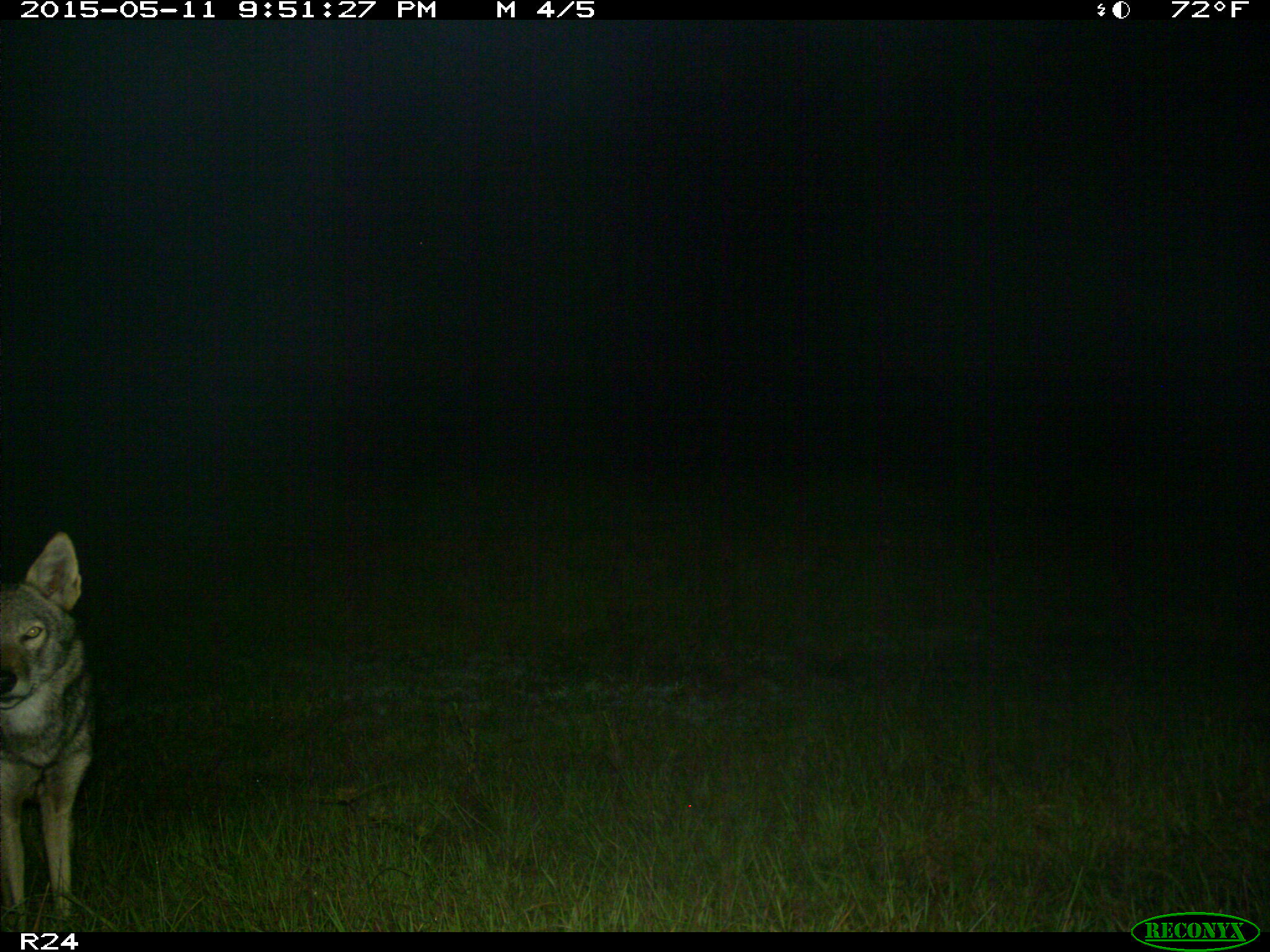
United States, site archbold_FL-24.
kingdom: Animalia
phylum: Chordata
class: Mammalia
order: Carnivora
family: Canidae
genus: Canis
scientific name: Canis latrans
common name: coyote